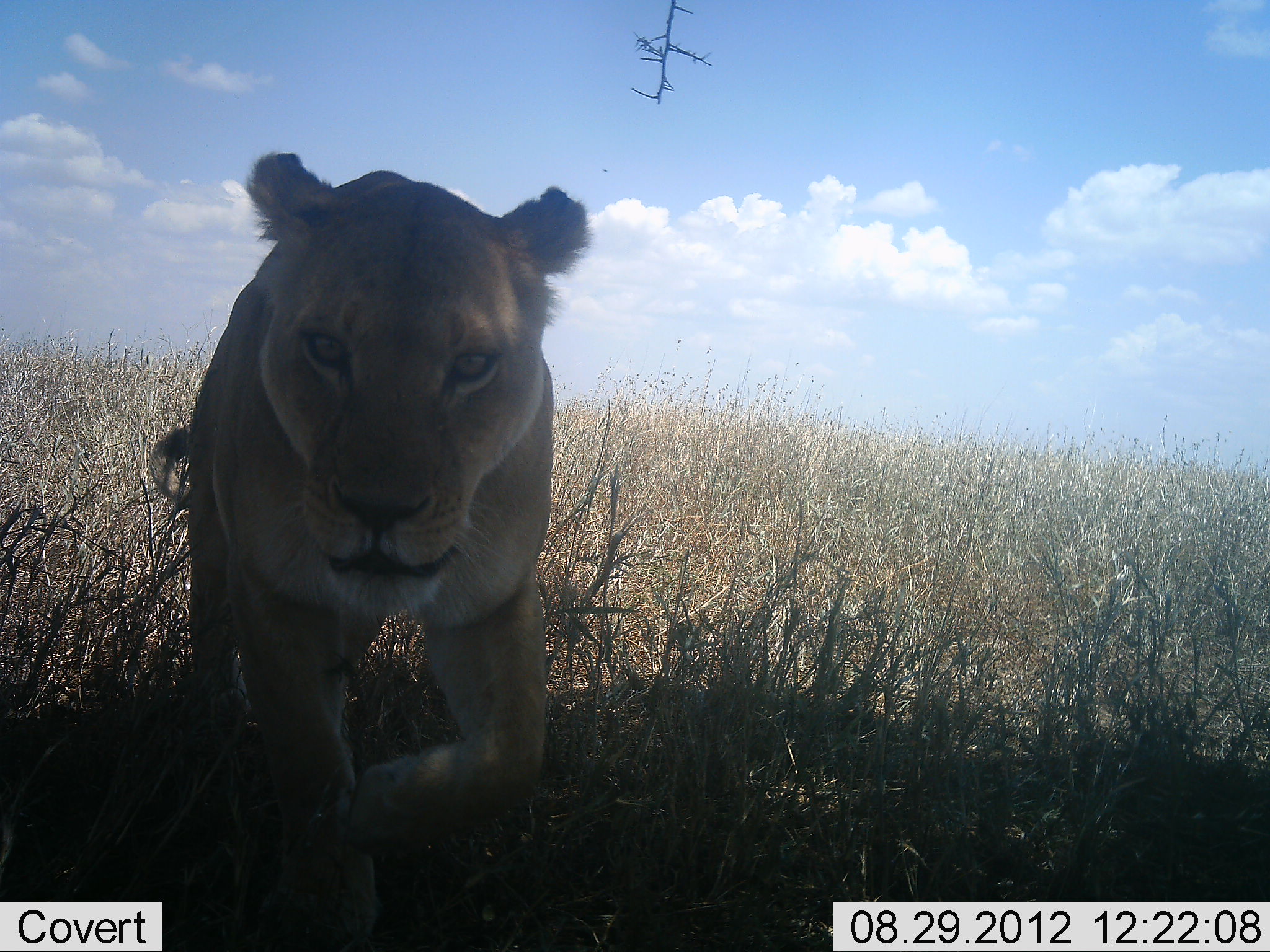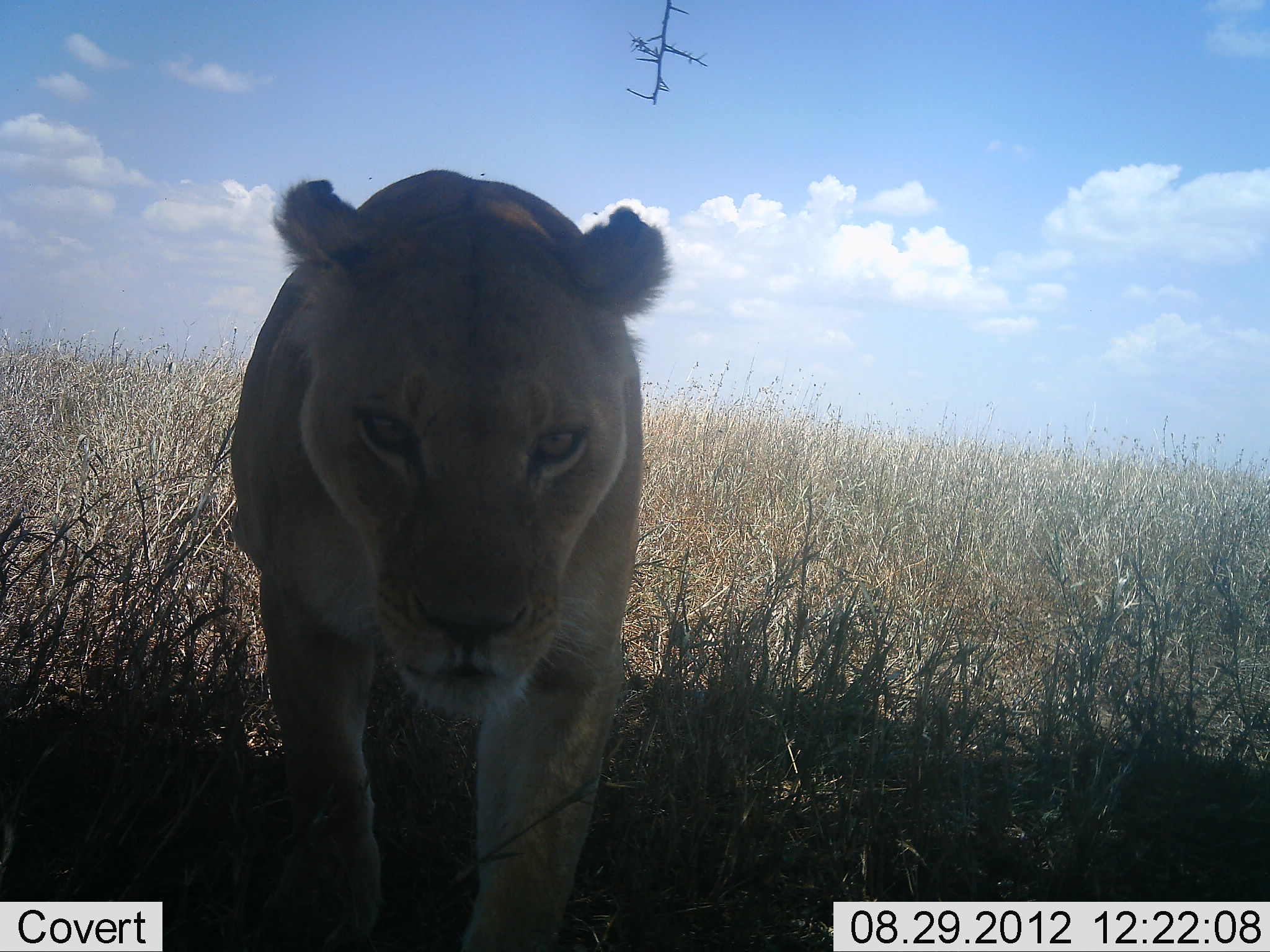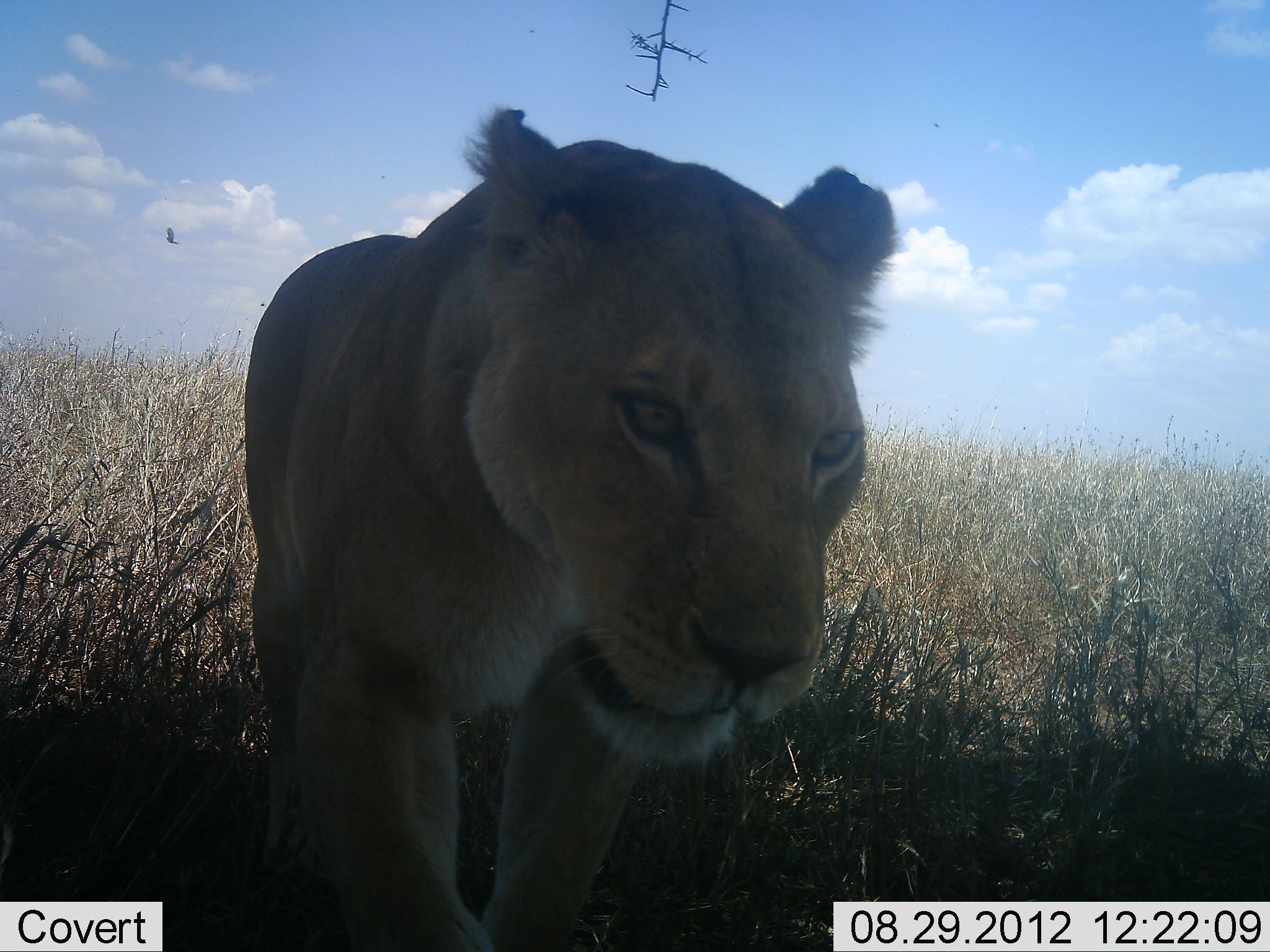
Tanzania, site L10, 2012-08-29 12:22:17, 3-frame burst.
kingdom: Animalia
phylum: Chordata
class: Mammalia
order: Carnivora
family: Felidae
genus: Panthera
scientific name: Panthera leo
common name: lion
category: lionfemale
Lionfemale (lion) (Panthera leo), count 1. Behavior (volunteer vote fractions): standing 0%, resting 0%, moving 100%, interacting 0%. Young present (vote fraction): 0%. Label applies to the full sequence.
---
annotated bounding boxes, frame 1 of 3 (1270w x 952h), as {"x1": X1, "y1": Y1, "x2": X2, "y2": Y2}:
animal: {"x1": 179, "y1": 151, "x2": 600, "y2": 952}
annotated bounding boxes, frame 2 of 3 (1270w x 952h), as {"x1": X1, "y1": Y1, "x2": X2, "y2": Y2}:
animal: {"x1": 229, "y1": 164, "x2": 672, "y2": 951}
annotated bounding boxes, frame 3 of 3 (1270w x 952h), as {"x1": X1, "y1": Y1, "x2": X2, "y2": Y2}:
animal: {"x1": 243, "y1": 104, "x2": 909, "y2": 952}